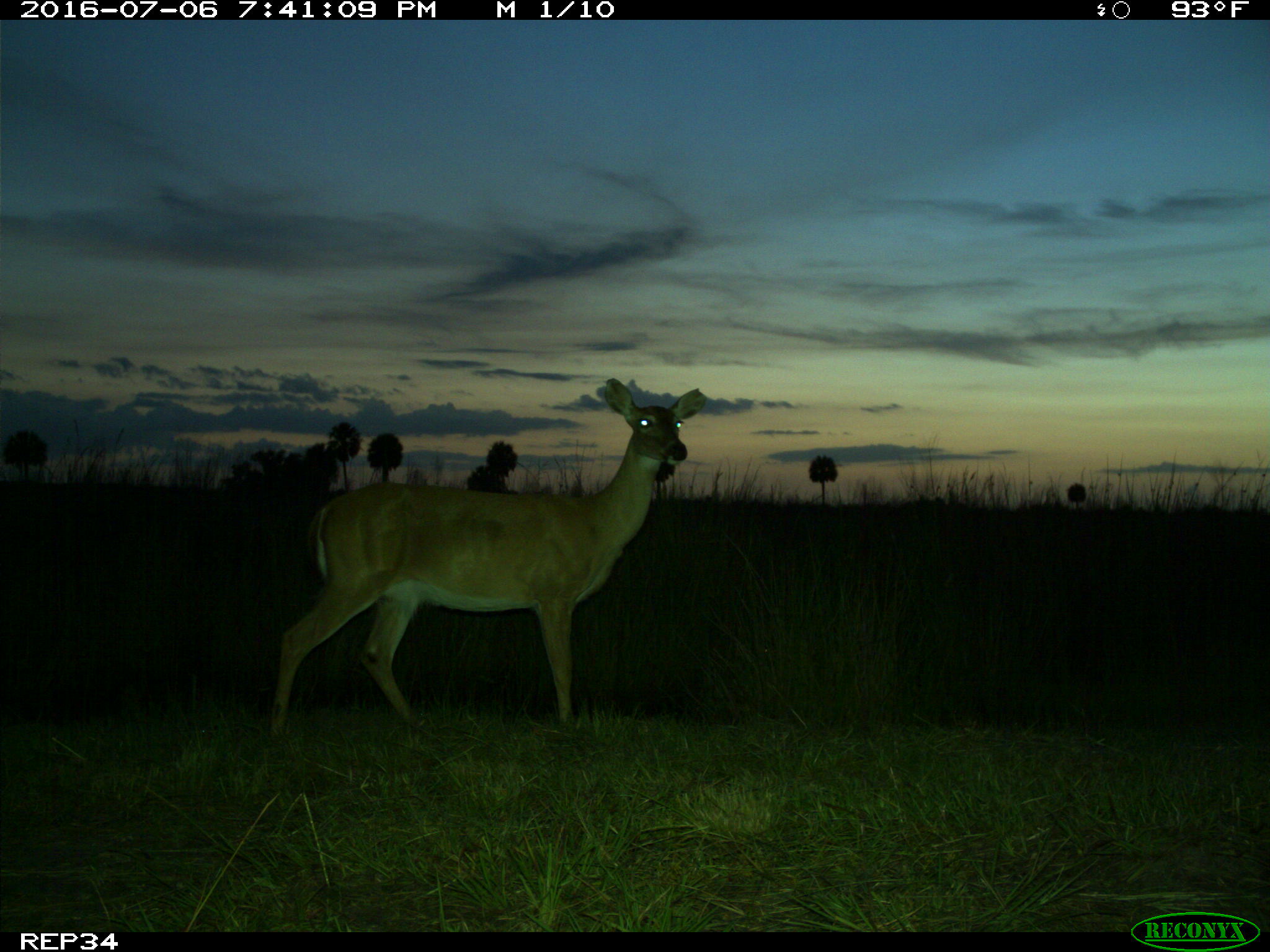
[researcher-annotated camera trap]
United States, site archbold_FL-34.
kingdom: Animalia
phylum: Chordata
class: Mammalia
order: Artiodactyla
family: Cervidae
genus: Odocoileus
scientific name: Odocoileus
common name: deer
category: unidentified deer